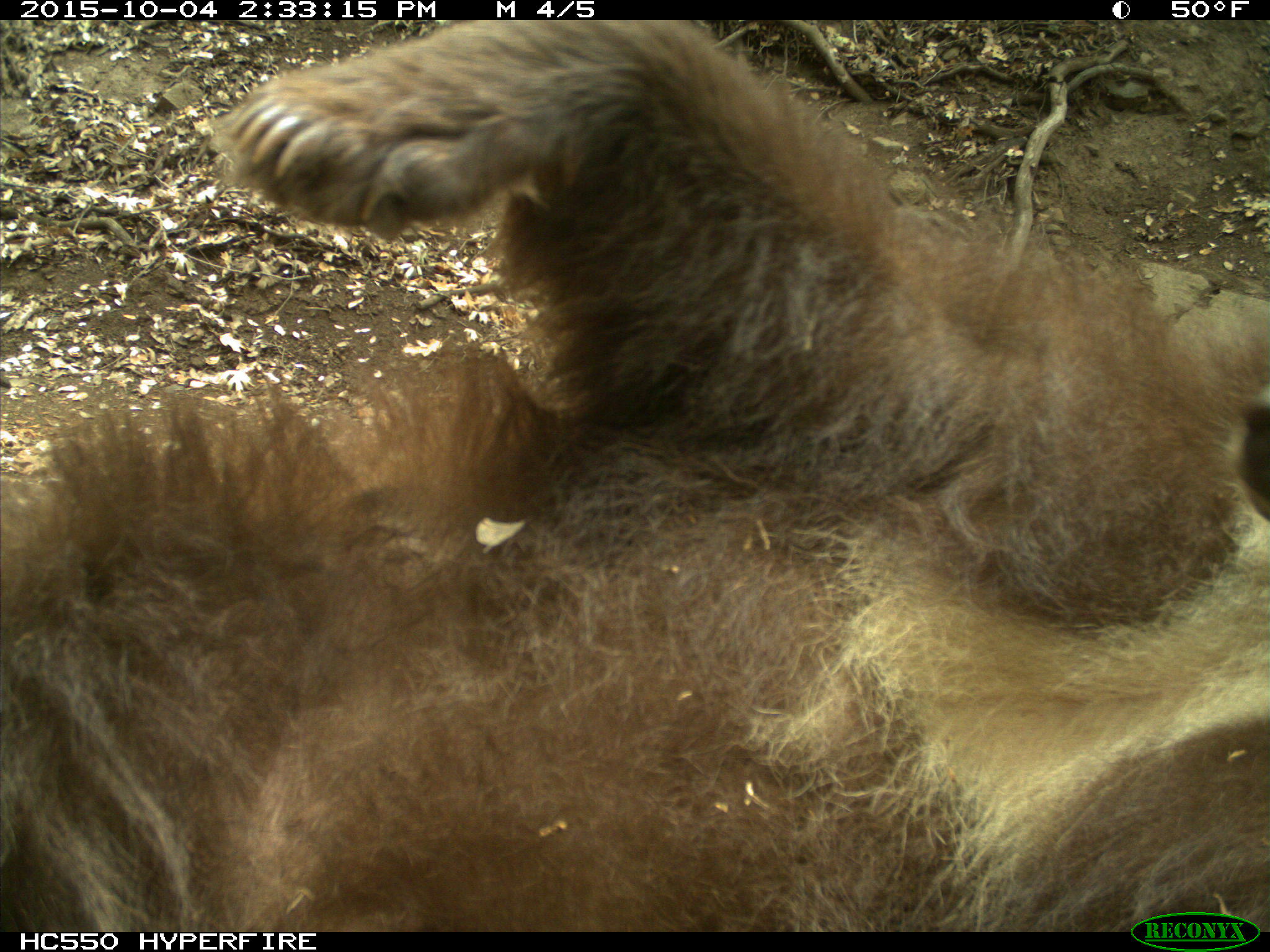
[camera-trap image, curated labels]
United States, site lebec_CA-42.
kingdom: Animalia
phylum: Chordata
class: Mammalia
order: Carnivora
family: Ursidae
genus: Ursus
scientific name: Ursus americanus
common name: american black bear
Ursus americanus (american black bear).